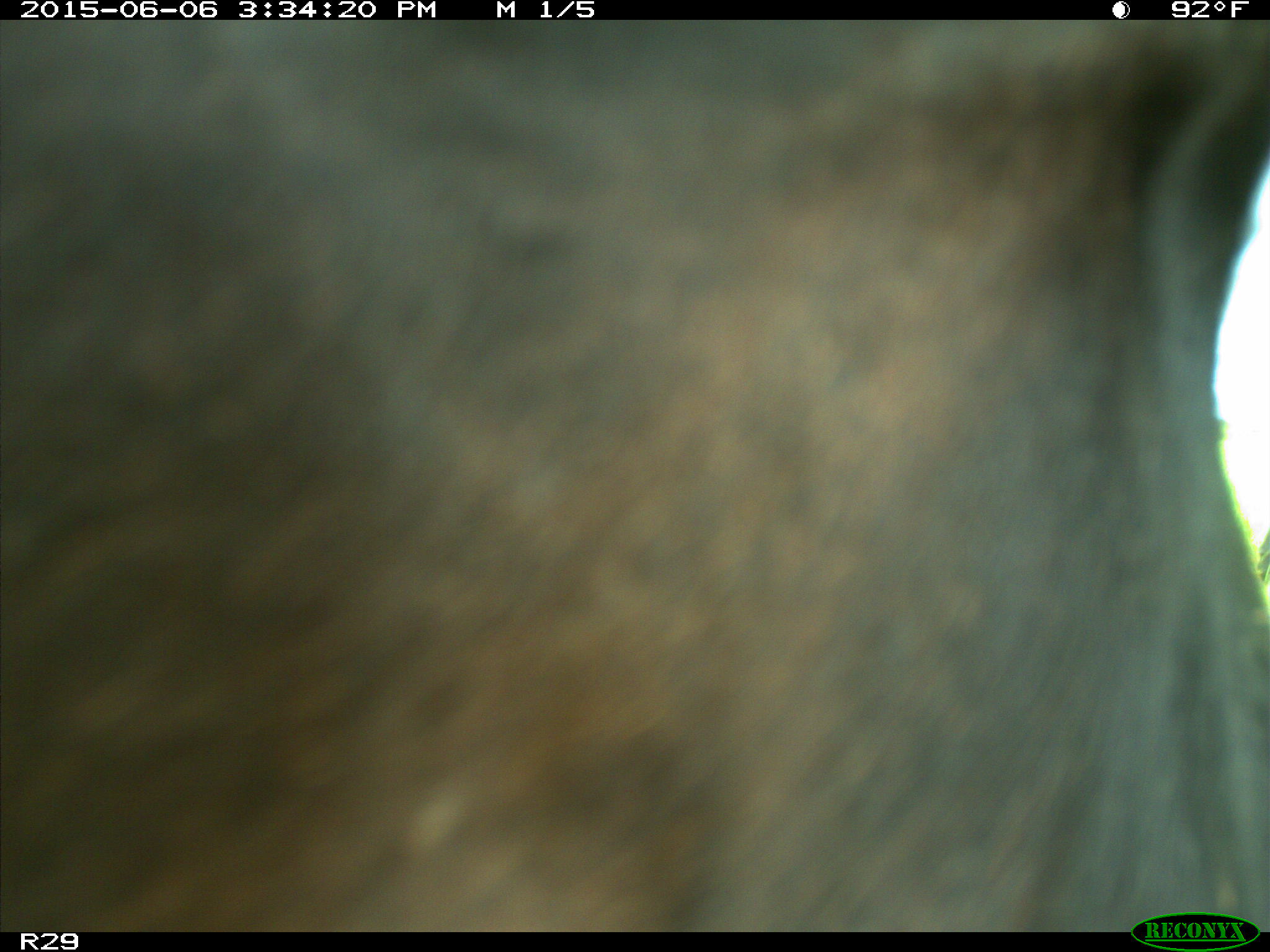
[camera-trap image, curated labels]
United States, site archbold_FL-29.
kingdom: Animalia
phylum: Chordata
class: Mammalia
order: Artiodactyla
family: Bovidae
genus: Bos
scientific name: Bos taurus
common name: domestic cow